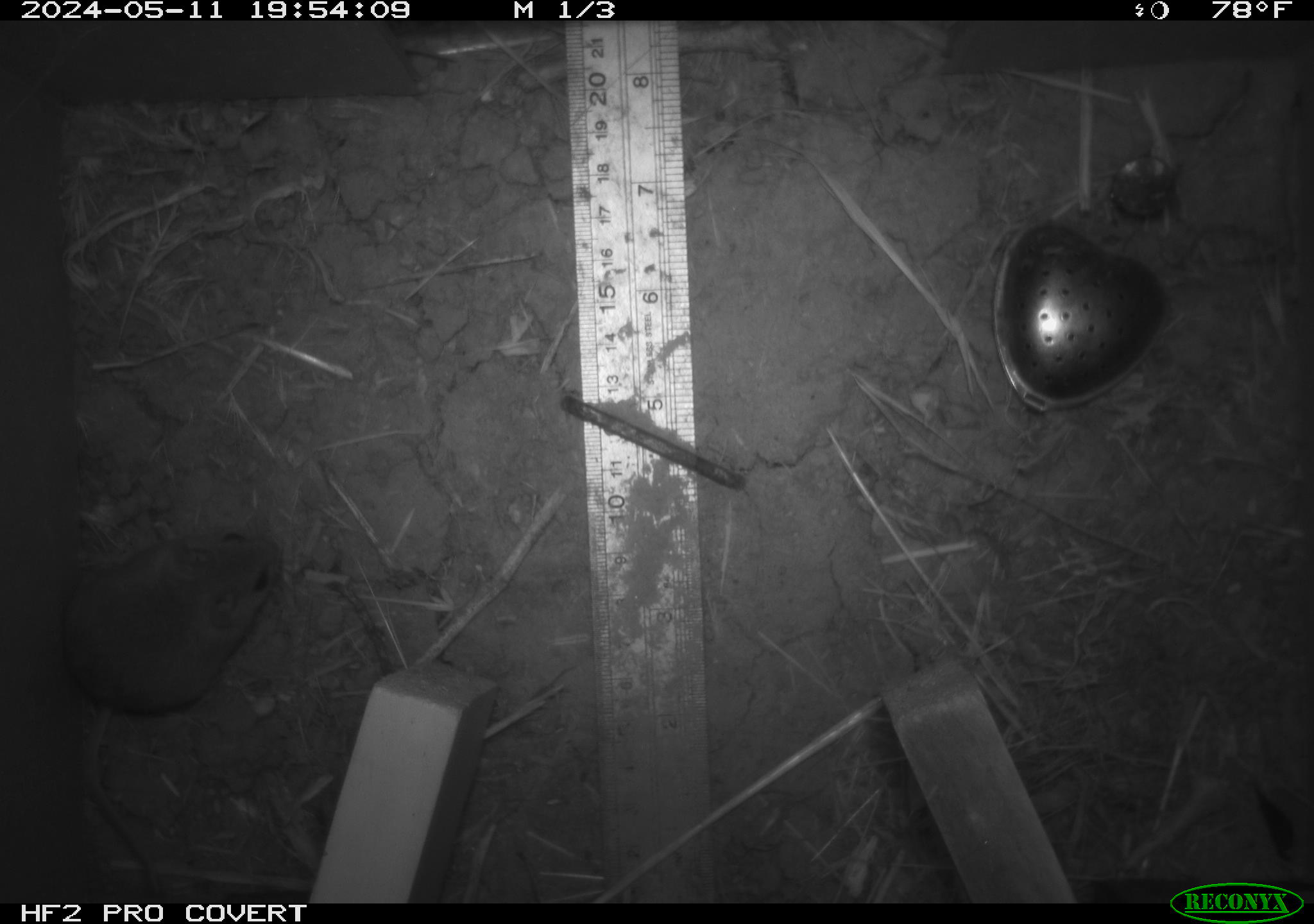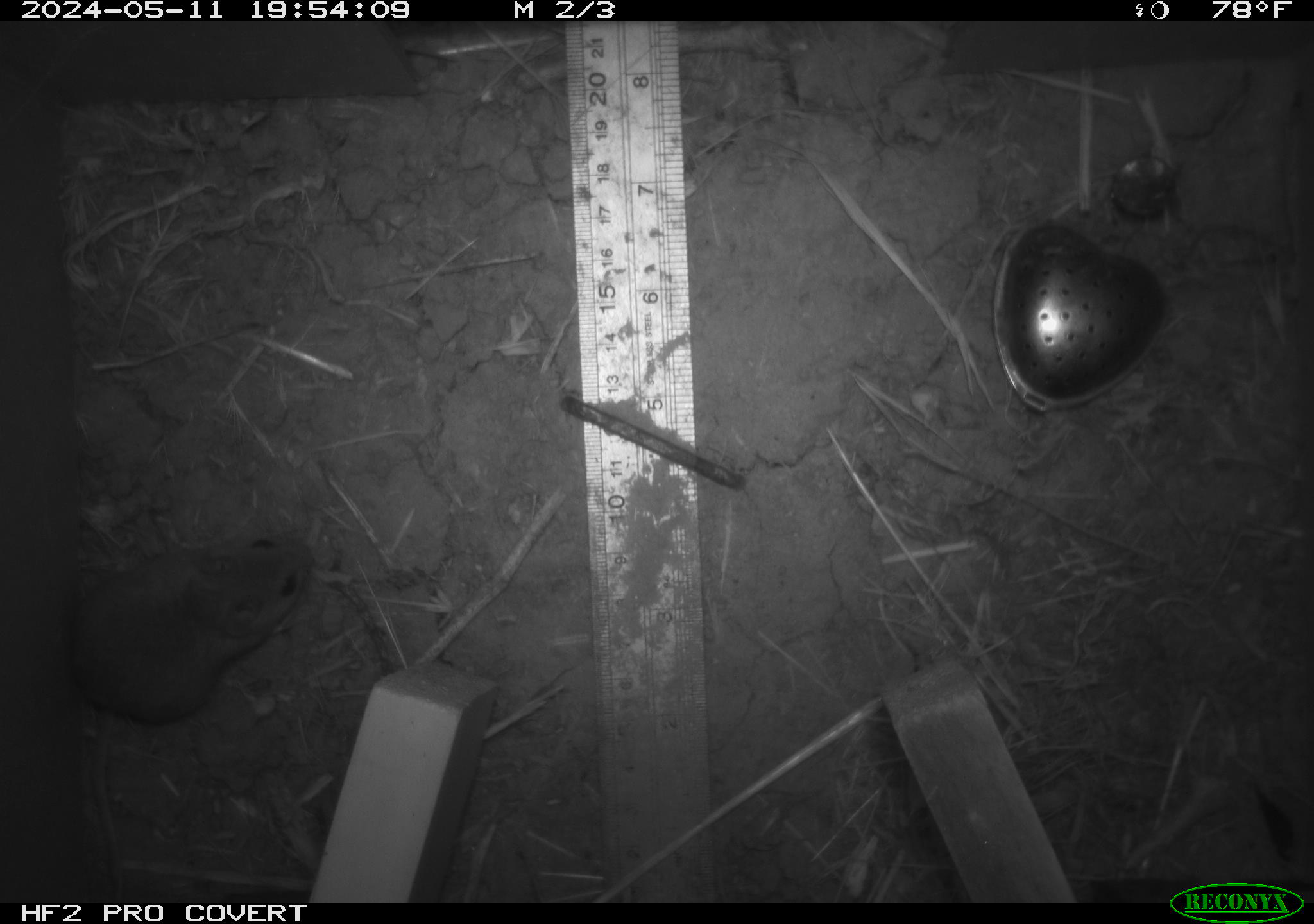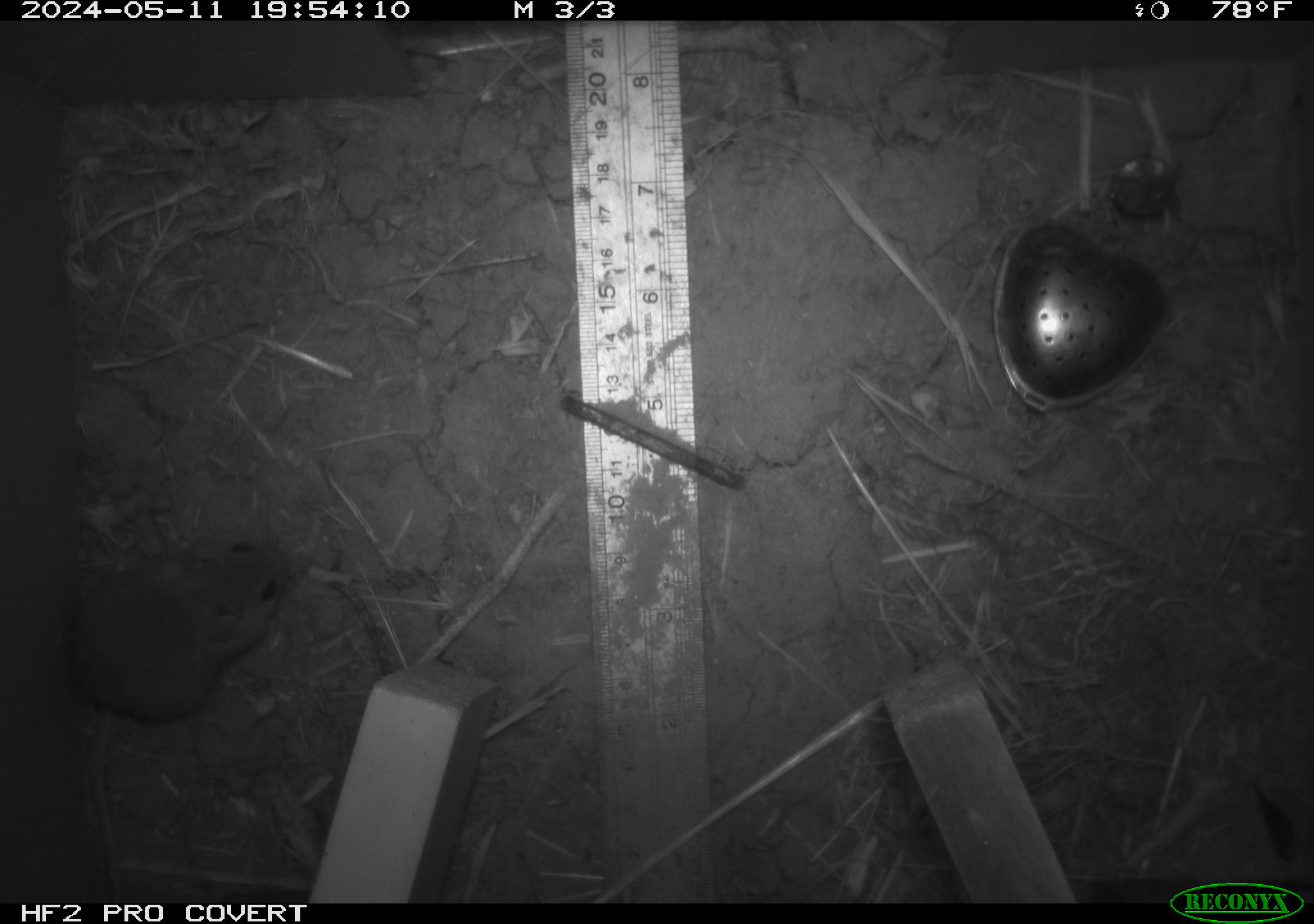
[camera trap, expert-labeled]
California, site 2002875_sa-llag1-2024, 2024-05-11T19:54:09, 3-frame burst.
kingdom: Animalia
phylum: Chordata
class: Mammalia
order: Rodentia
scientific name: Rodentia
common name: mouse species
Mouse species (Rodentia).